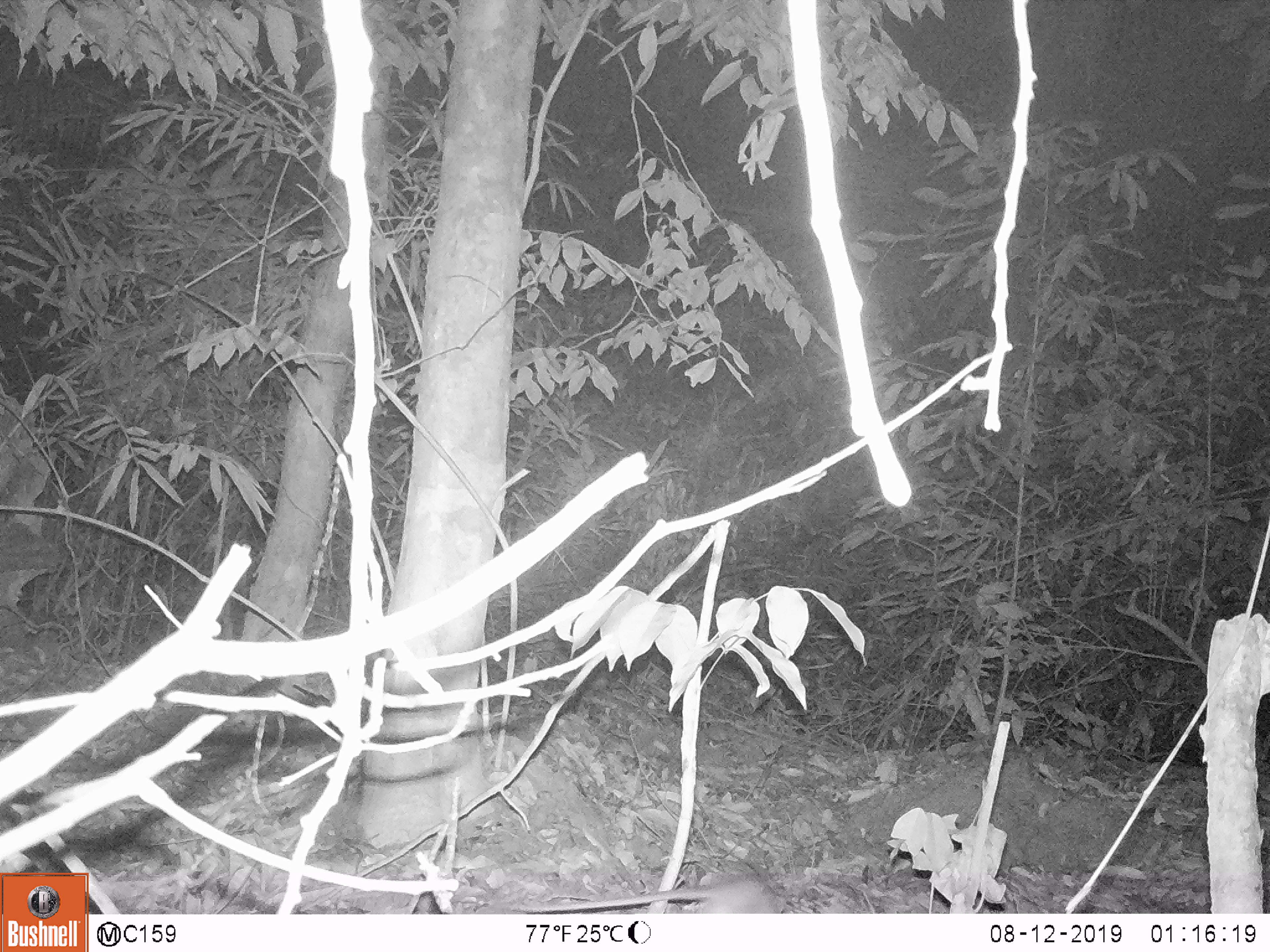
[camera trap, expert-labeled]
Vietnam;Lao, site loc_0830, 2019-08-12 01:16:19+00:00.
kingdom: Animalia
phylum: Chordata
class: Mammalia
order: Rodentia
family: Muridae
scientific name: Muridae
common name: old-world mice and rats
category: unidentified murid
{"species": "unidentified murid (old-world mice and rats) (Muridae)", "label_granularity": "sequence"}